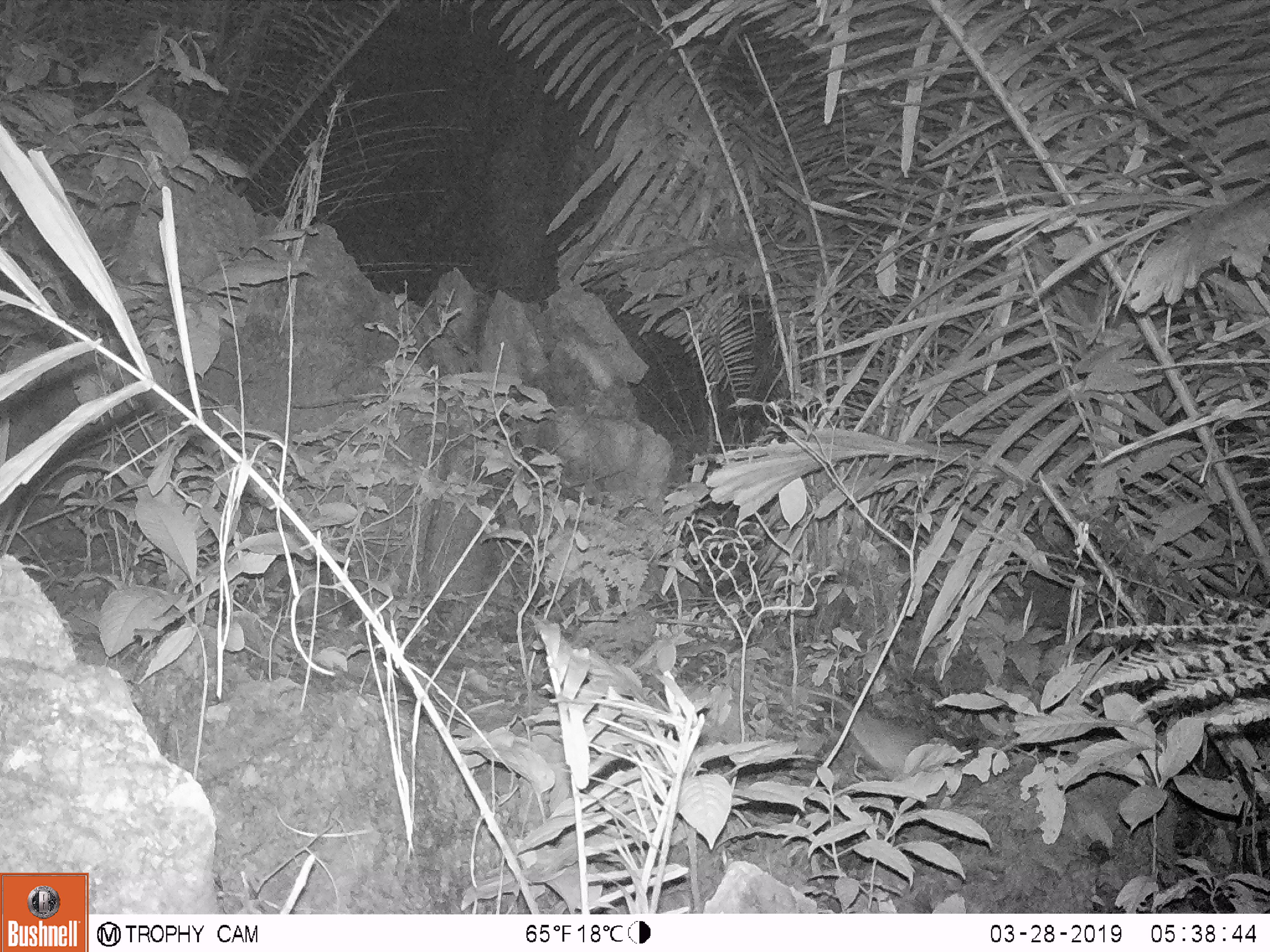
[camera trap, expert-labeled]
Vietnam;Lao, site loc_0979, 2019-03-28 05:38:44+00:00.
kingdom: Animalia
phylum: Chordata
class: Mammalia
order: Rodentia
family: Muridae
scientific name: Muridae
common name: old-world mice and rats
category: unidentified murid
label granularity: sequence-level